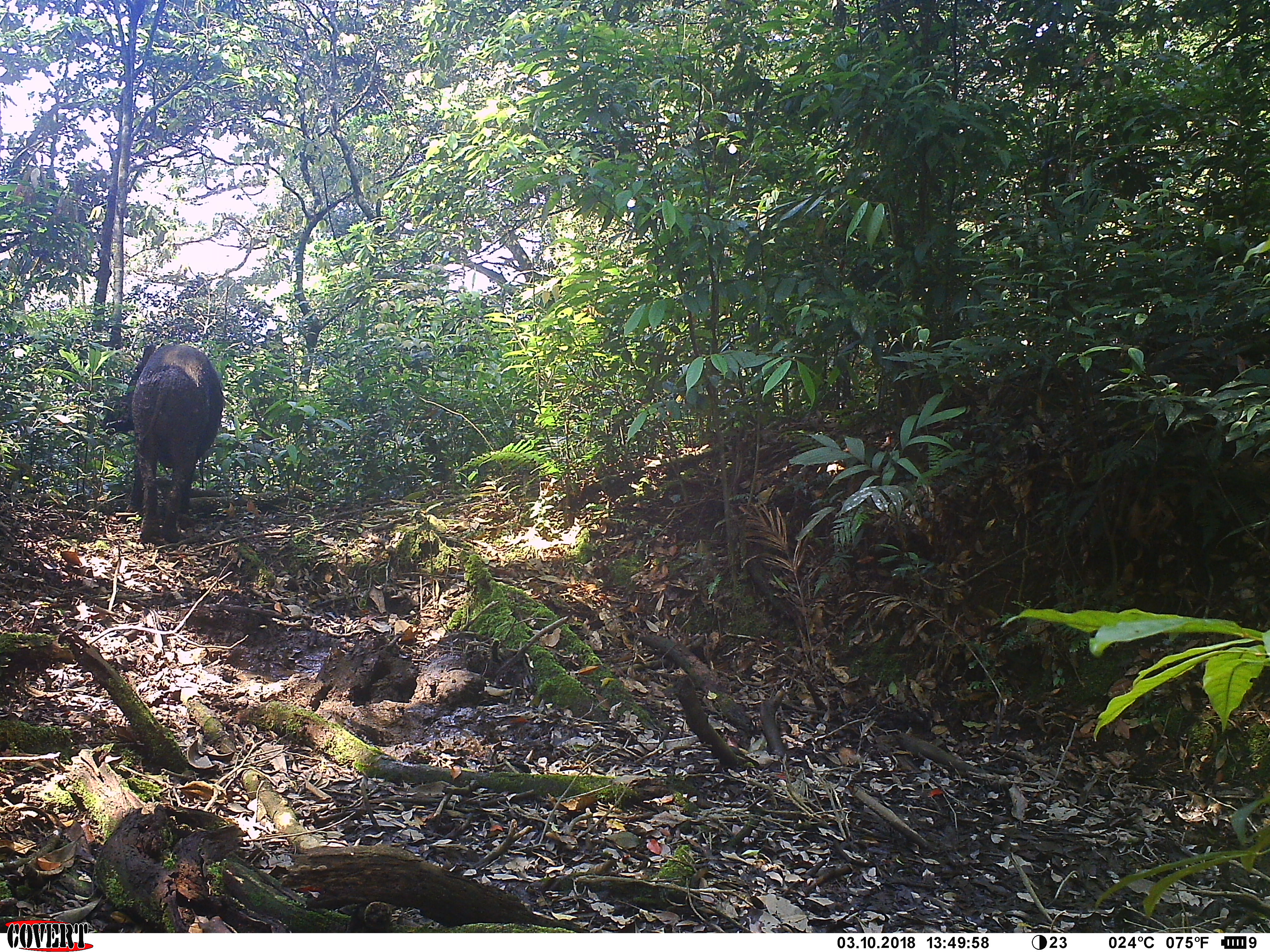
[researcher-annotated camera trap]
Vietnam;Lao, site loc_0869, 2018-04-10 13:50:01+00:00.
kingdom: Animalia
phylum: Chordata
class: Mammalia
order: Artiodactyla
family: Suidae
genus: Sus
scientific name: Sus scrofa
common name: eurasian wild pig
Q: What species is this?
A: Eurasian wild pig (Sus scrofa).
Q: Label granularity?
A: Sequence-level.